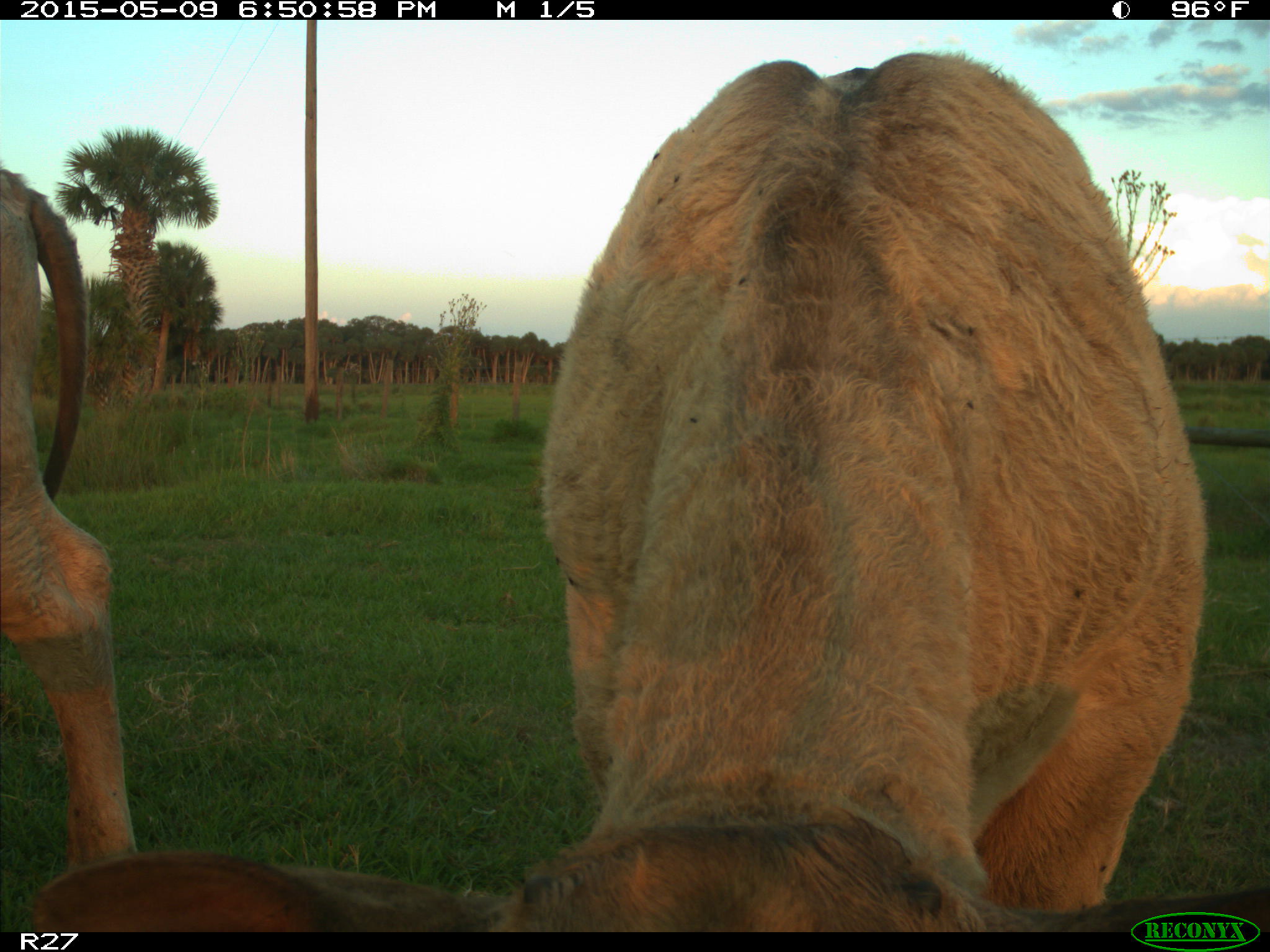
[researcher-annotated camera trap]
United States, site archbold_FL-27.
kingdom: Animalia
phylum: Chordata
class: Mammalia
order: Artiodactyla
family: Bovidae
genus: Bos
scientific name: Bos taurus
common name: domestic cow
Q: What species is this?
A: Bos taurus (domestic cow).